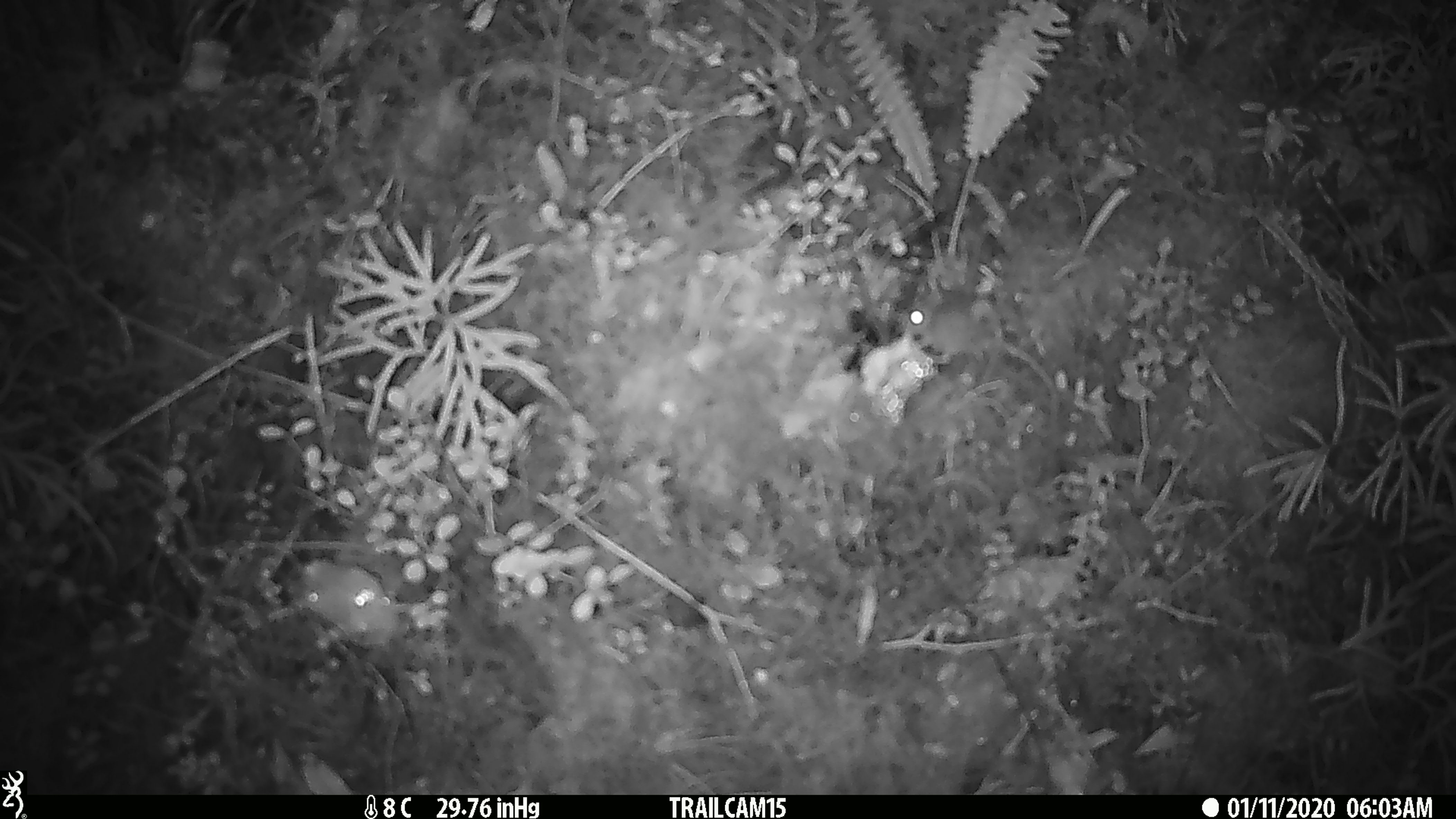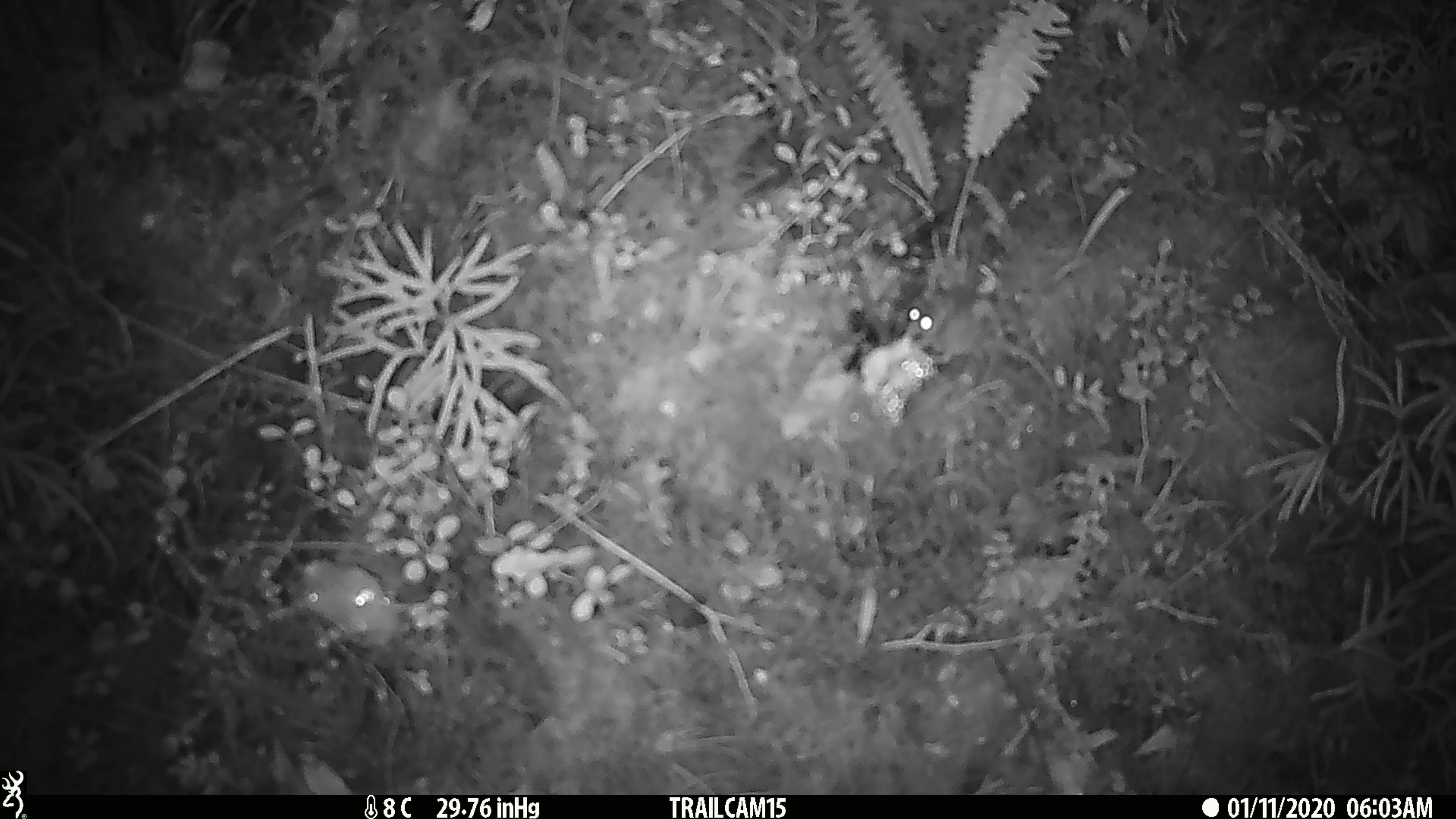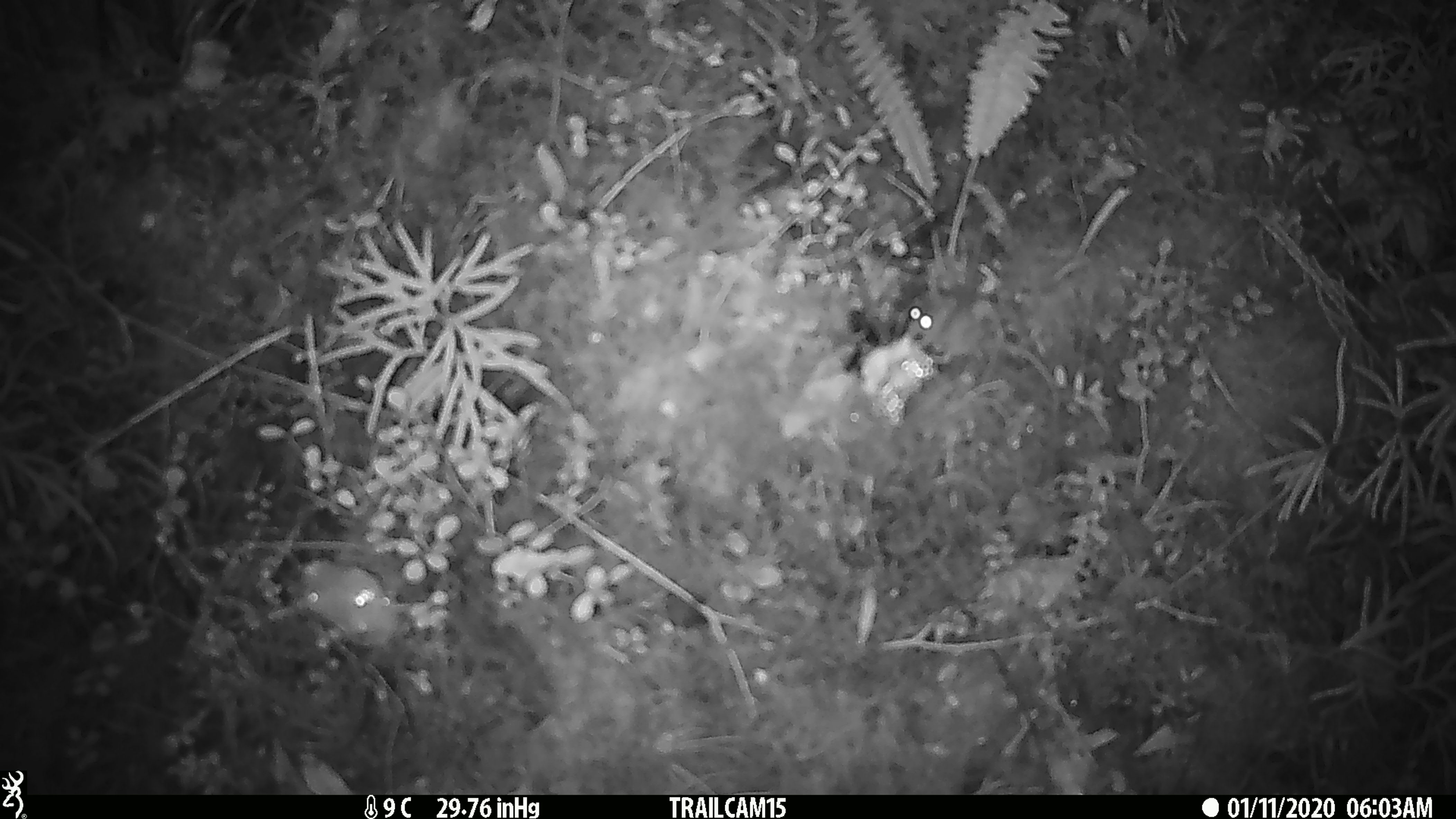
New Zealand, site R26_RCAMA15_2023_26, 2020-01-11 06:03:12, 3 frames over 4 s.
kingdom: Animalia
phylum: Chordata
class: Mammalia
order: Rodentia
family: Muridae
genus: Mus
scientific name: Mus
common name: mouse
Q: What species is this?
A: Mouse (Mus).